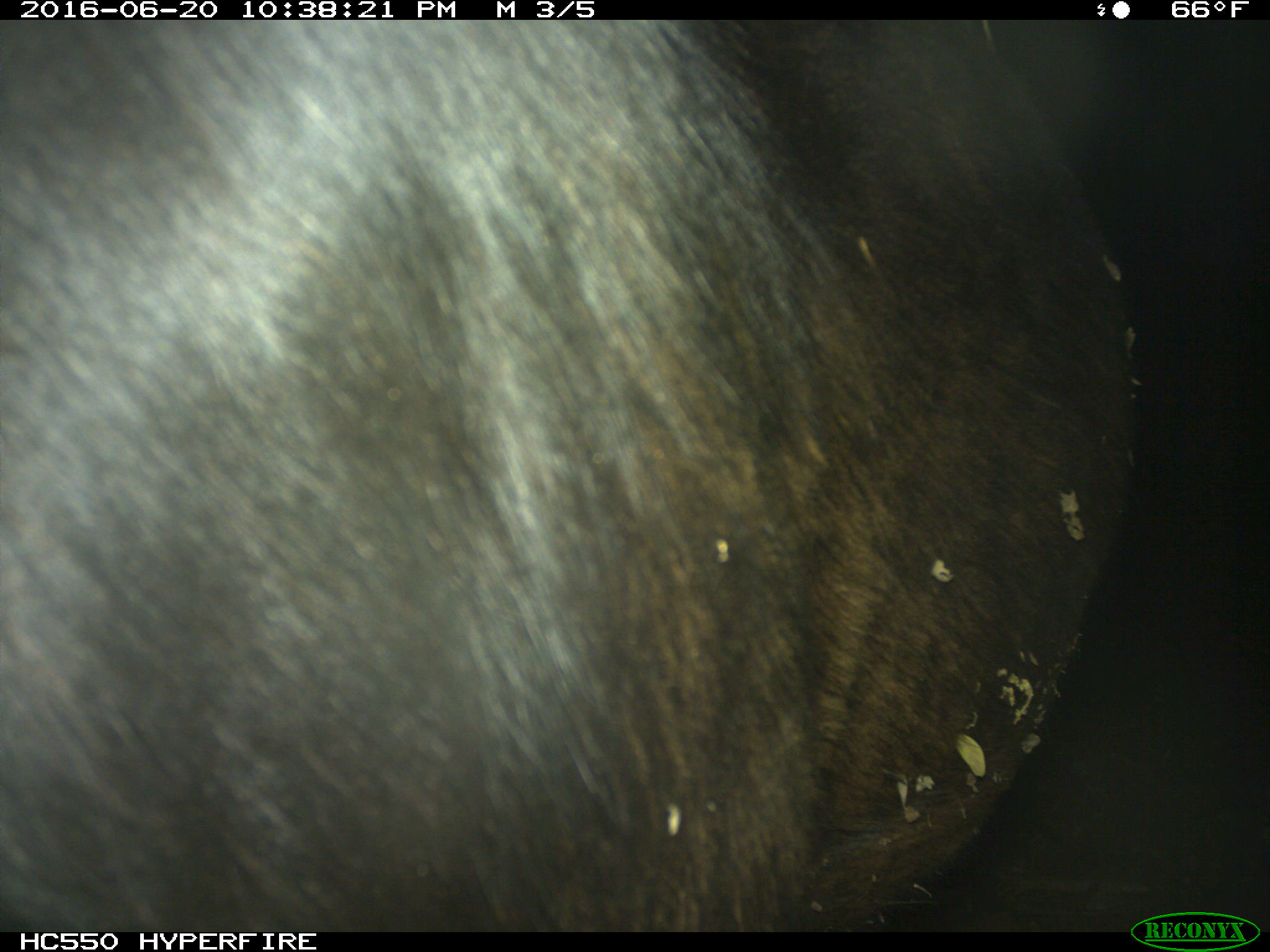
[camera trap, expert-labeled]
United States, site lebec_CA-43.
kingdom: Animalia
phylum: Chordata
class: Mammalia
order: Artiodactyla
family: Bovidae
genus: Bos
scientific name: Bos taurus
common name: domestic cow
Bos taurus (domestic cow).